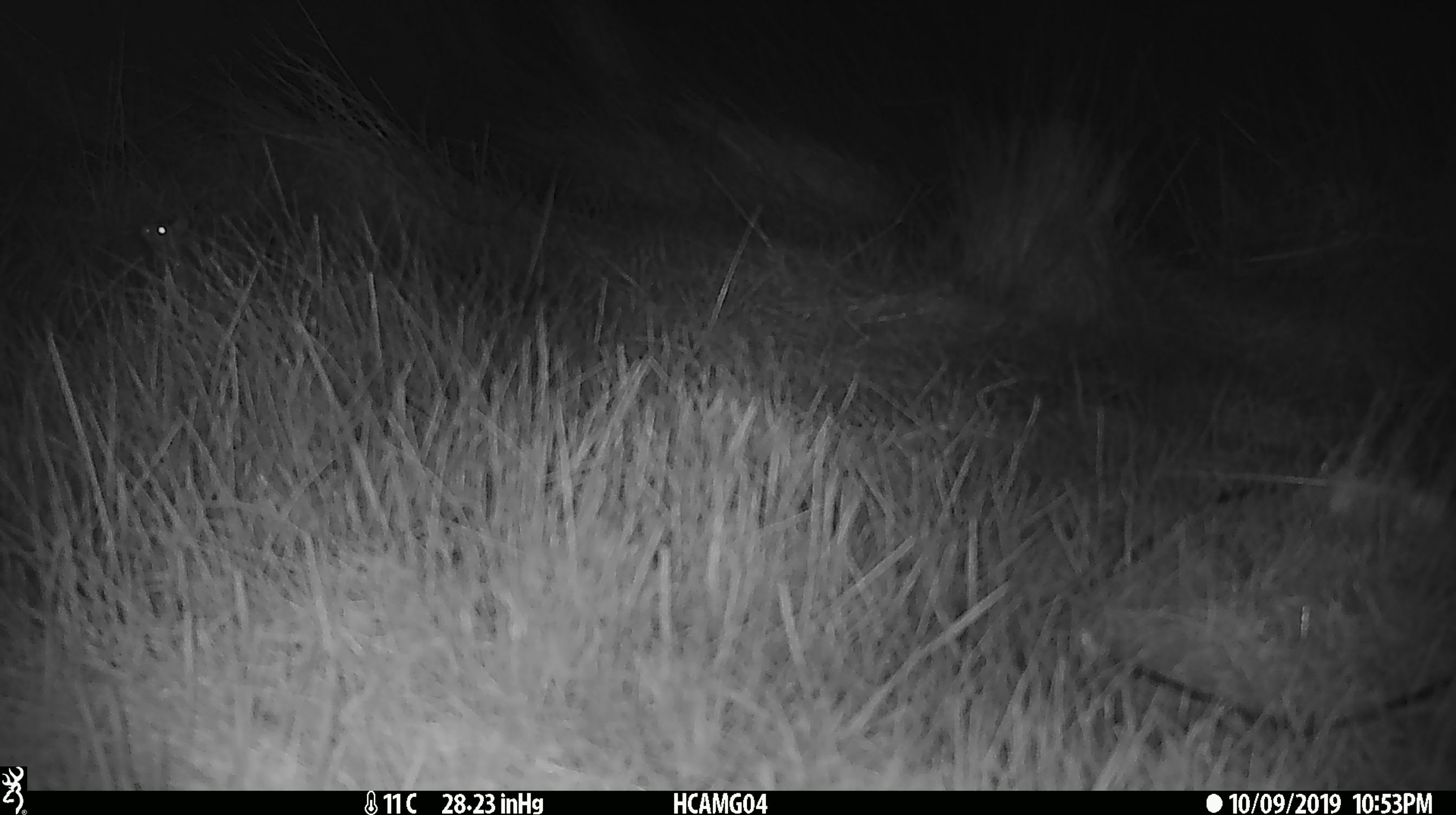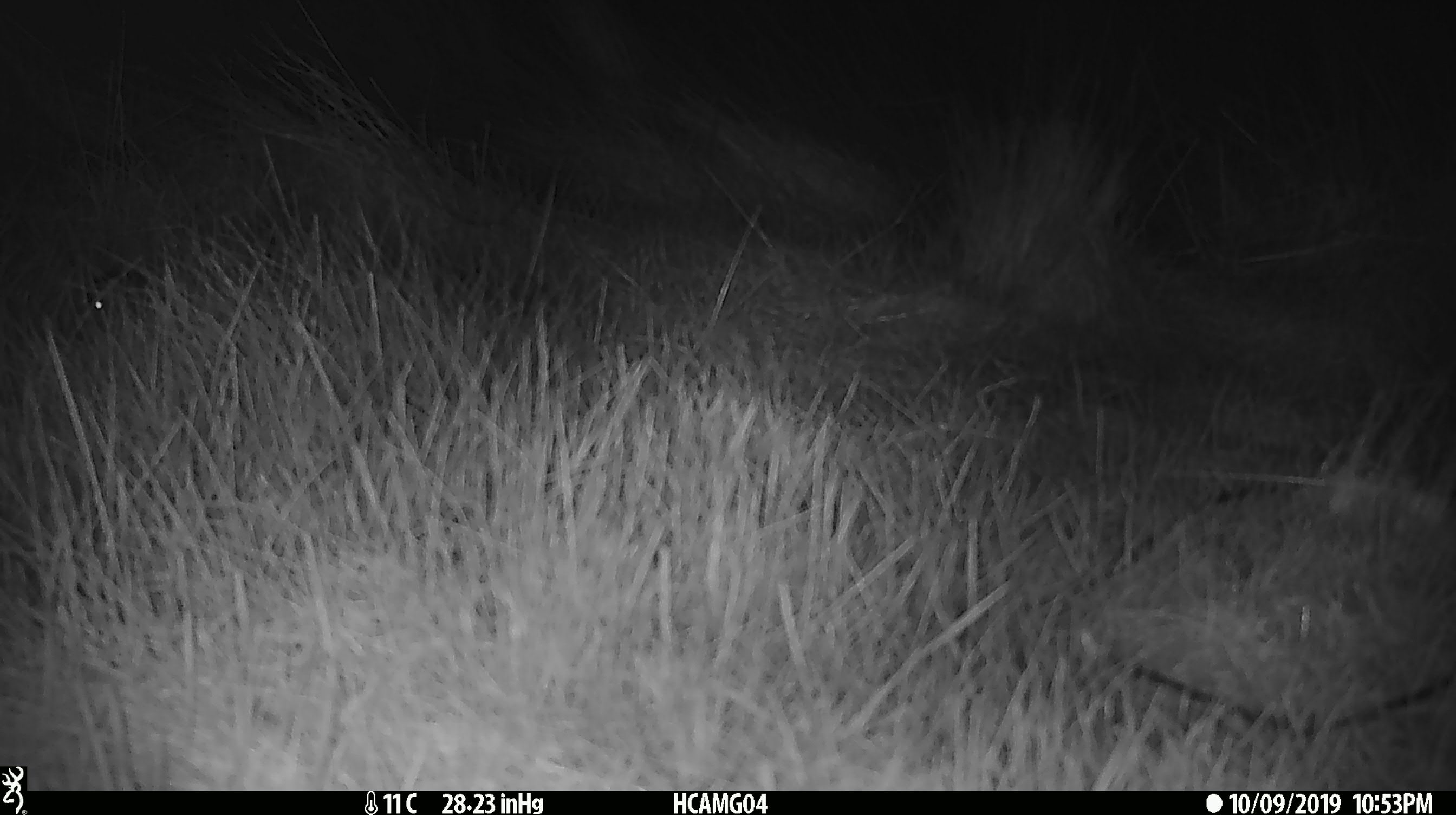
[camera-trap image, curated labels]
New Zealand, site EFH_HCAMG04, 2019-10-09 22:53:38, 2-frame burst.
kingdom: Animalia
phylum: Chordata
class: Mammalia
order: Rodentia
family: Muridae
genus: Mus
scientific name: Mus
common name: mouse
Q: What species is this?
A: Mouse (Mus).